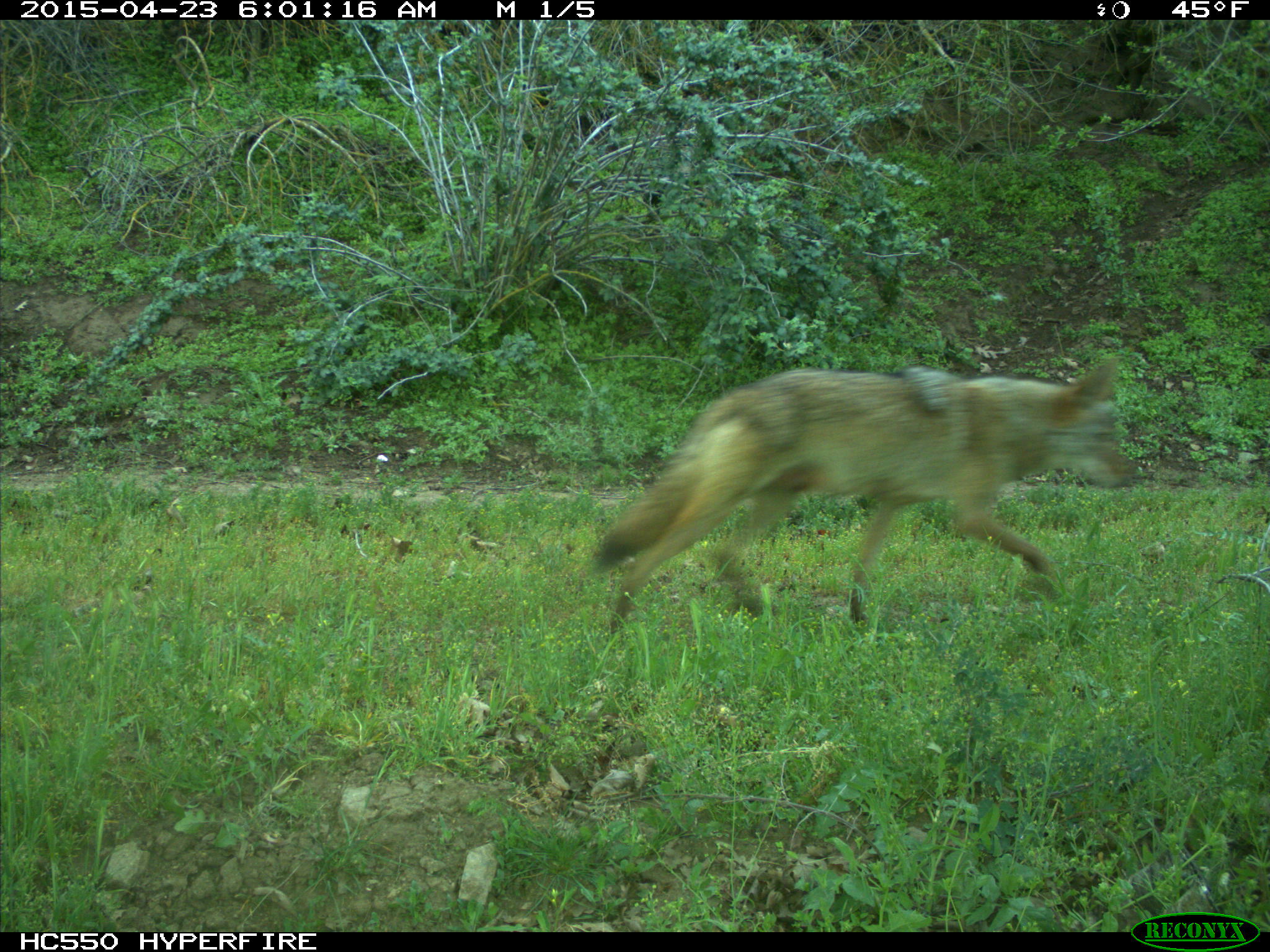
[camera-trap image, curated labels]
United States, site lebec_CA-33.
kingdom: Animalia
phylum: Chordata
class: Mammalia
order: Carnivora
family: Canidae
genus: Canis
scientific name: Canis latrans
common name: coyote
Canis latrans (coyote).